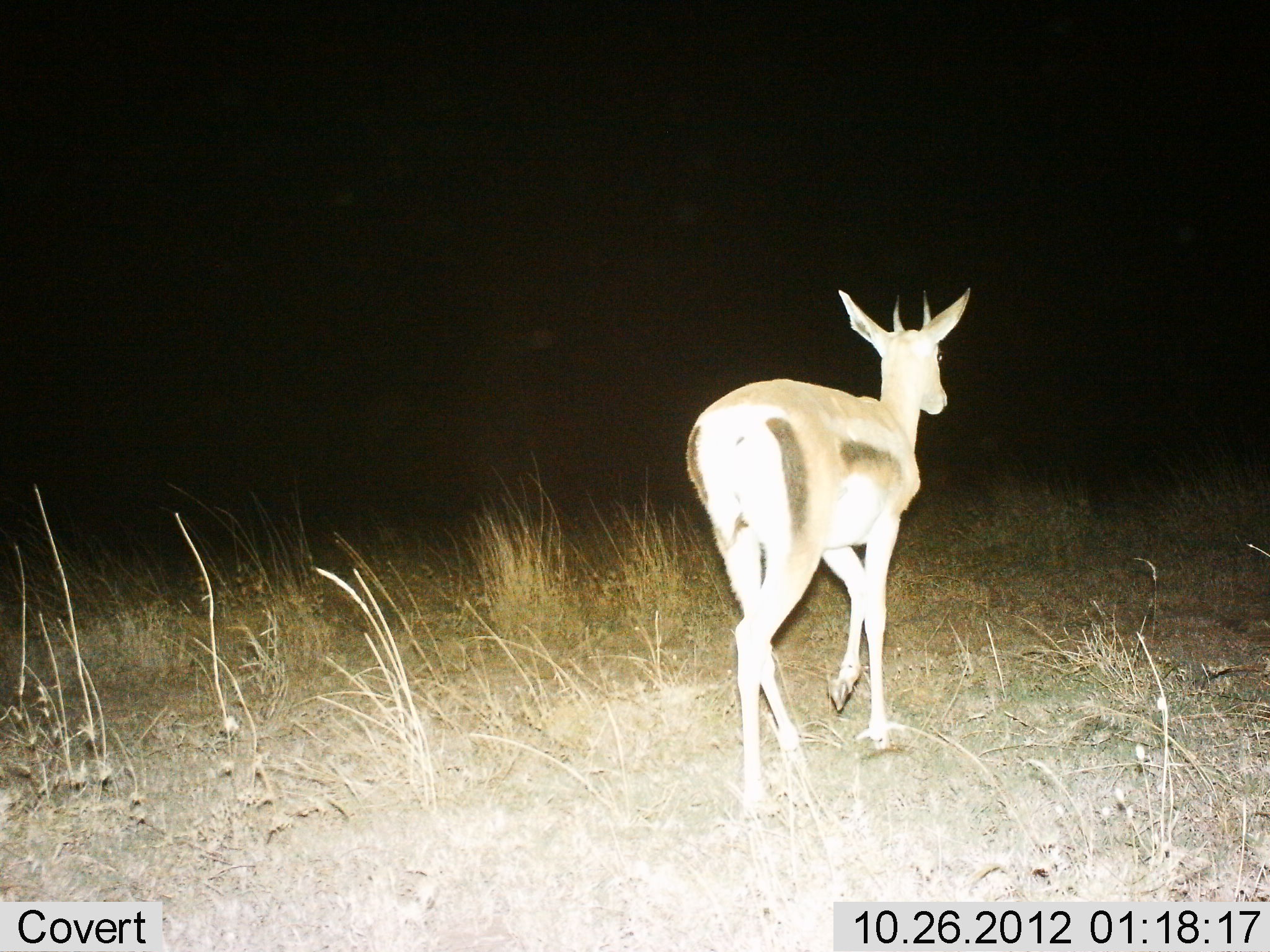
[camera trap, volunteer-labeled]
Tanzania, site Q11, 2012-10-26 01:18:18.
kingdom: Animalia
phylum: Chordata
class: Mammalia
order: Artiodactyla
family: Bovidae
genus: Eudorcas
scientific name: Eudorcas thomsonii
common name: thomson's gazelle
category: gazellethomsons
Gazellethomsons (thomson's gazelle) (Eudorcas thomsonii), count 1. Behavior (volunteer vote fractions): standing 10%, resting 0%, moving 90%, interacting 0%. Young present (vote fraction): 0%. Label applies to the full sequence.